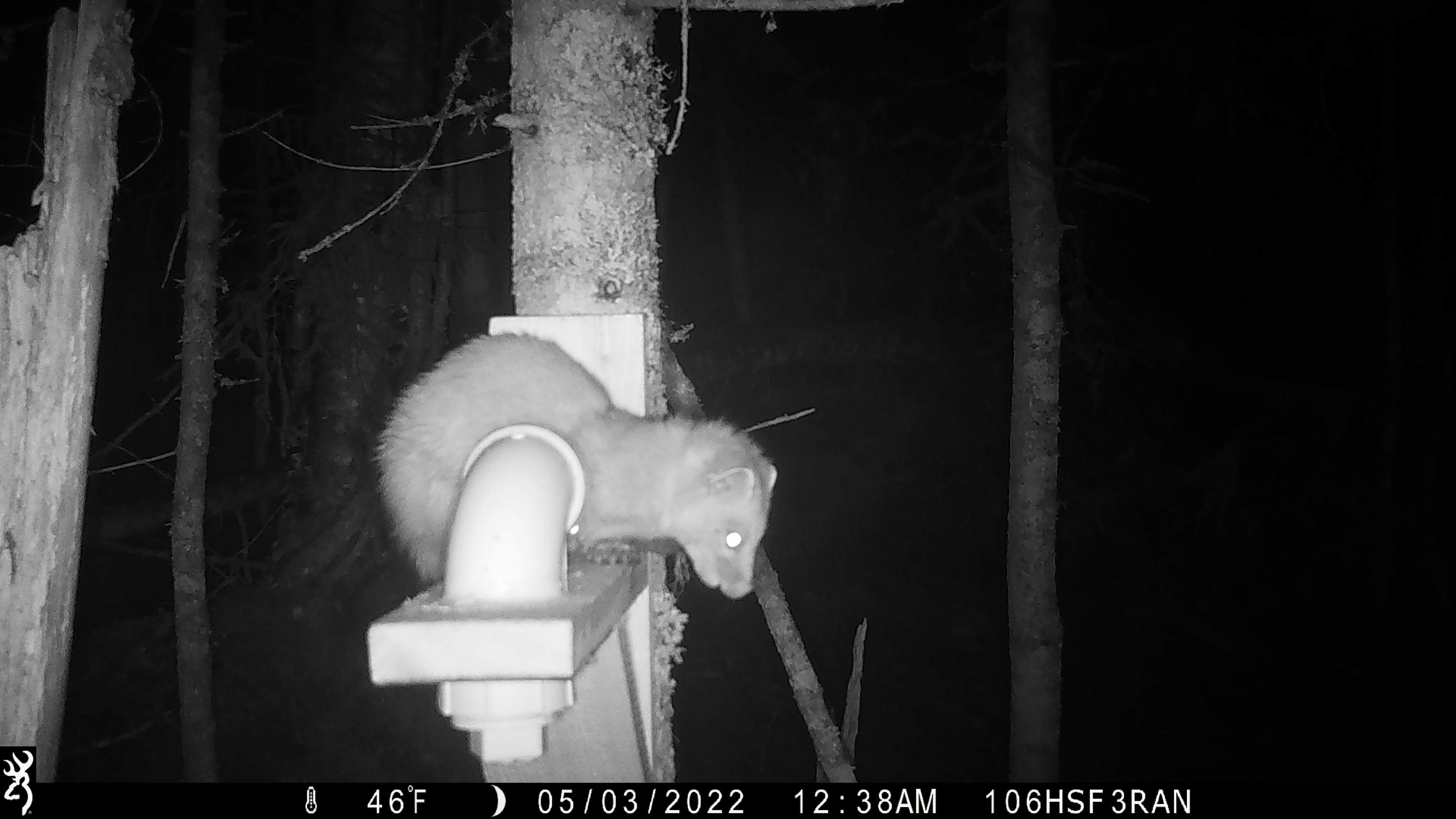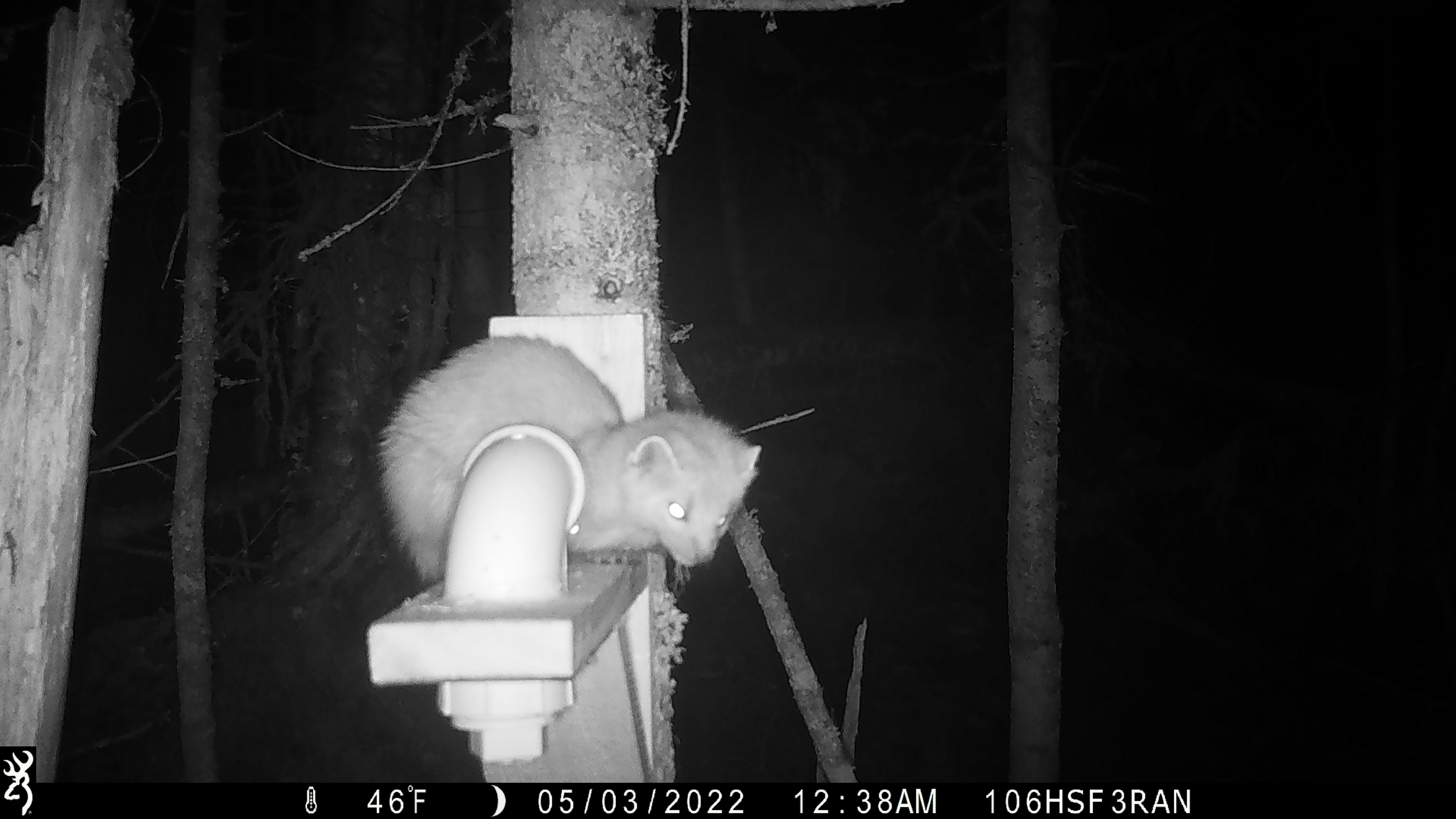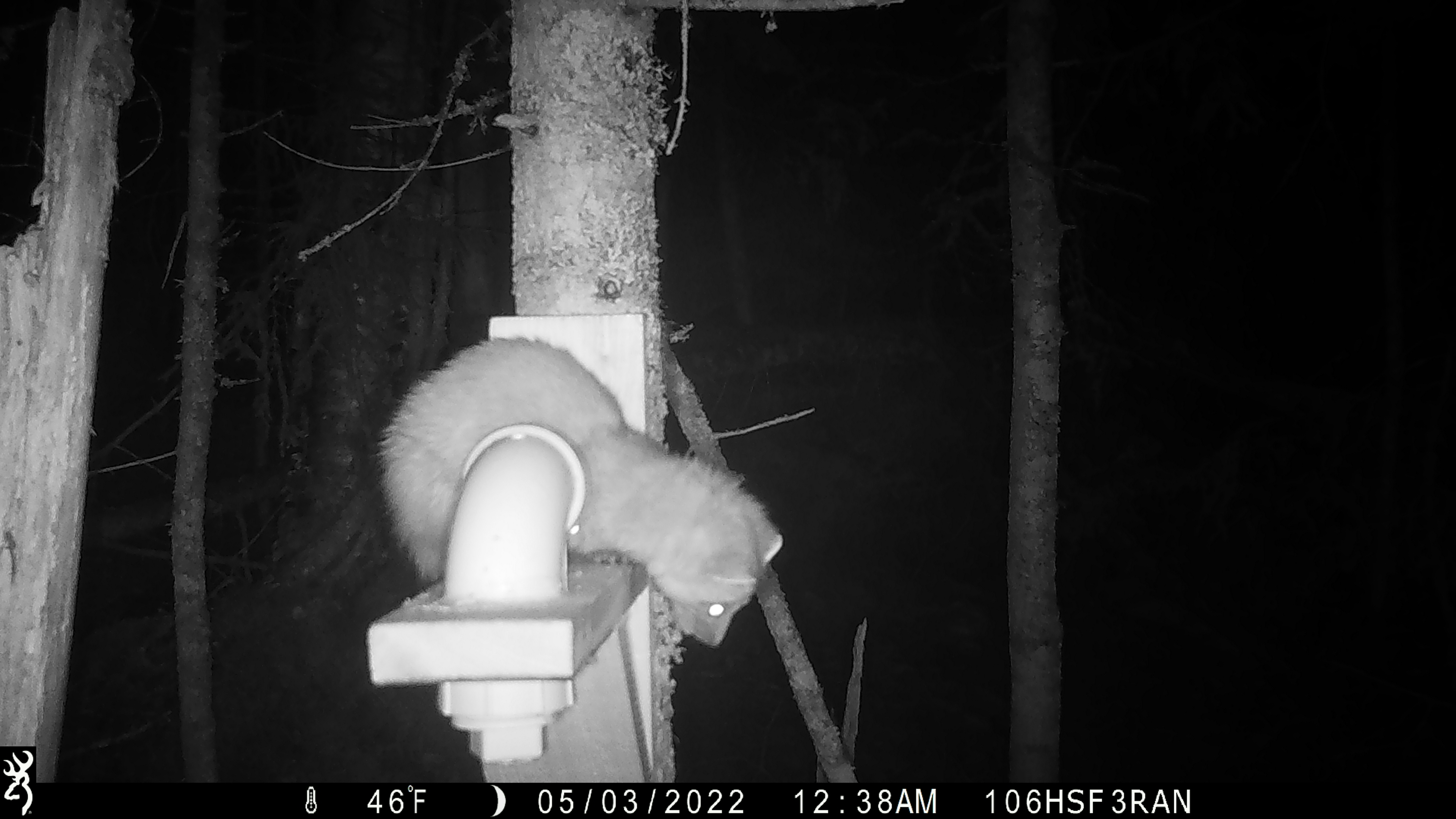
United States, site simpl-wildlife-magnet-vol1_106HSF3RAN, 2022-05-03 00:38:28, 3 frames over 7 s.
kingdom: Animalia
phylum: Chordata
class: Mammalia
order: Carnivora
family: Mustelidae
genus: Martes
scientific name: Martes americana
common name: american marten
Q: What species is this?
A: American marten (Martes americana).